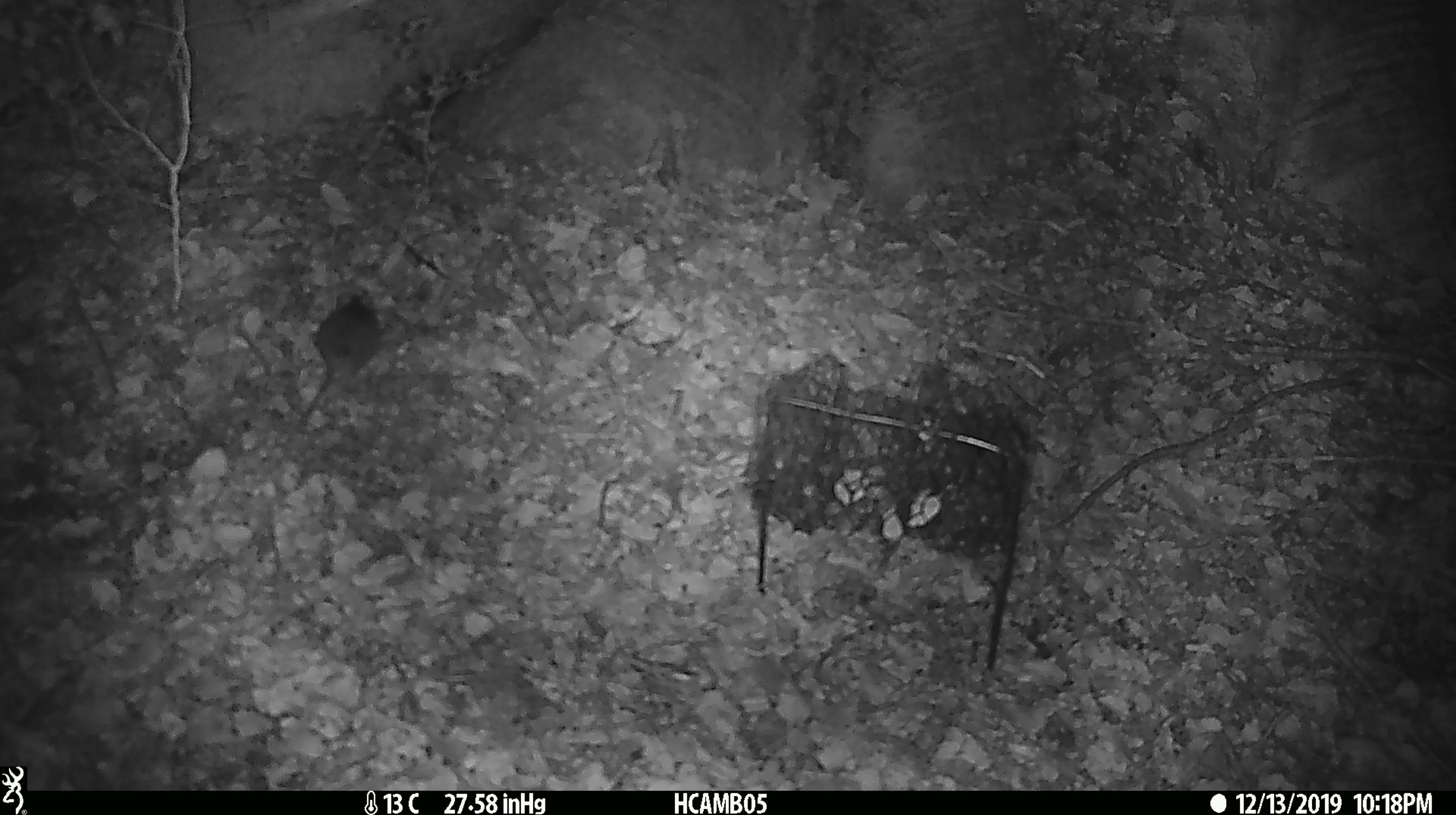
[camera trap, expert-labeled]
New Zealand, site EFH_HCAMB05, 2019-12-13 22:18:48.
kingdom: Animalia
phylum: Chordata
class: Mammalia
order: Rodentia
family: Muridae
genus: Mus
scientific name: Mus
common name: mouse